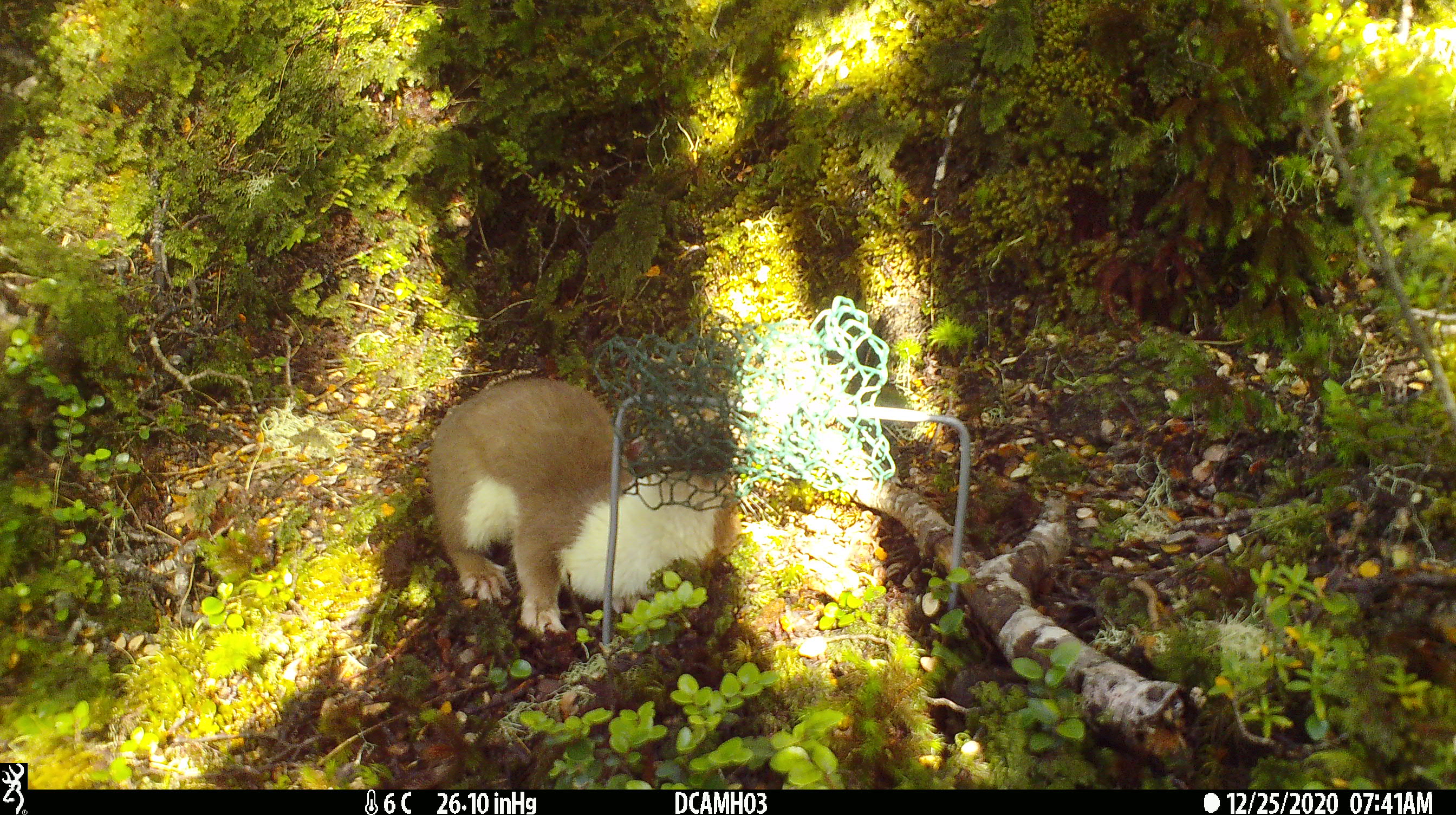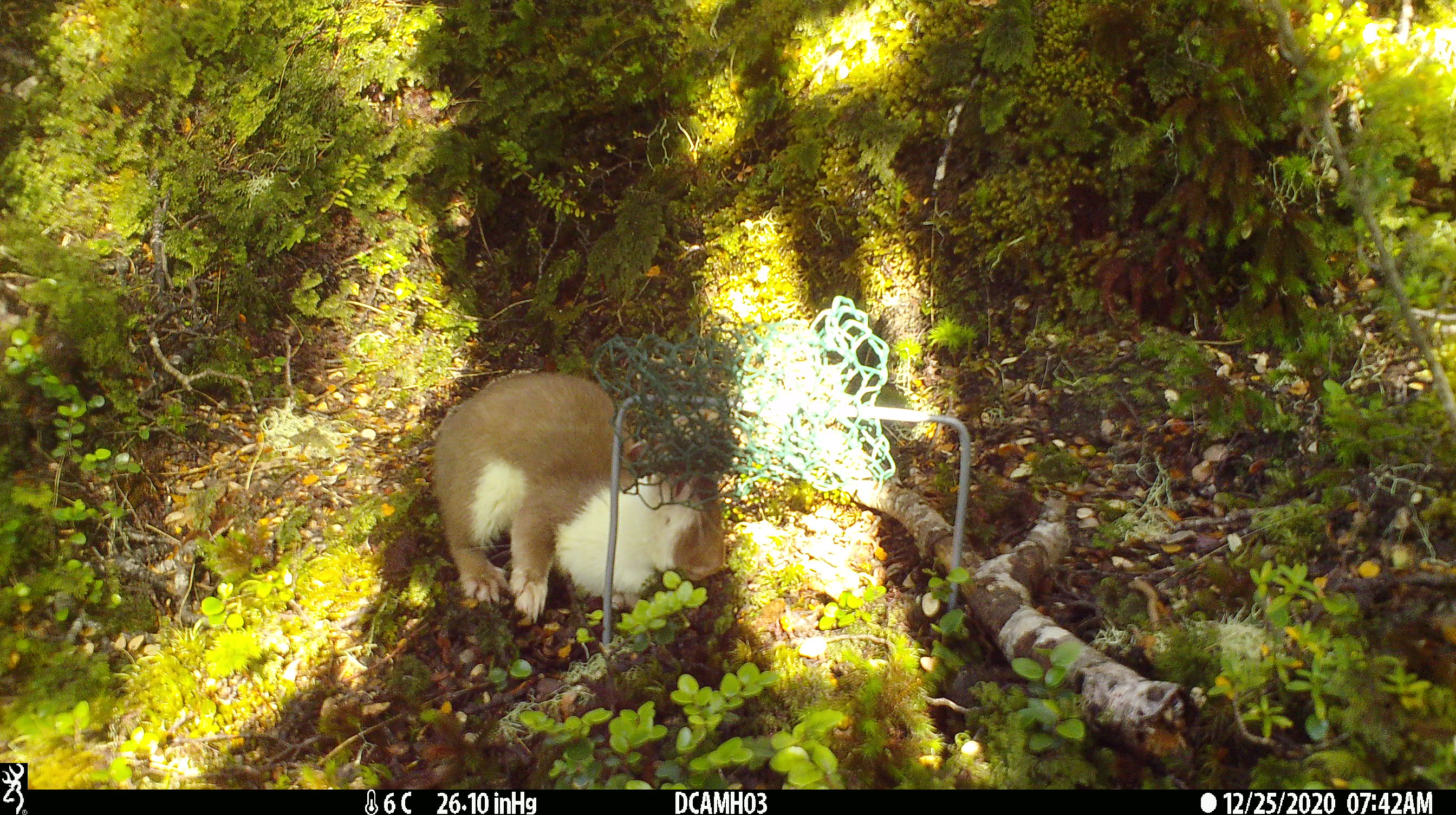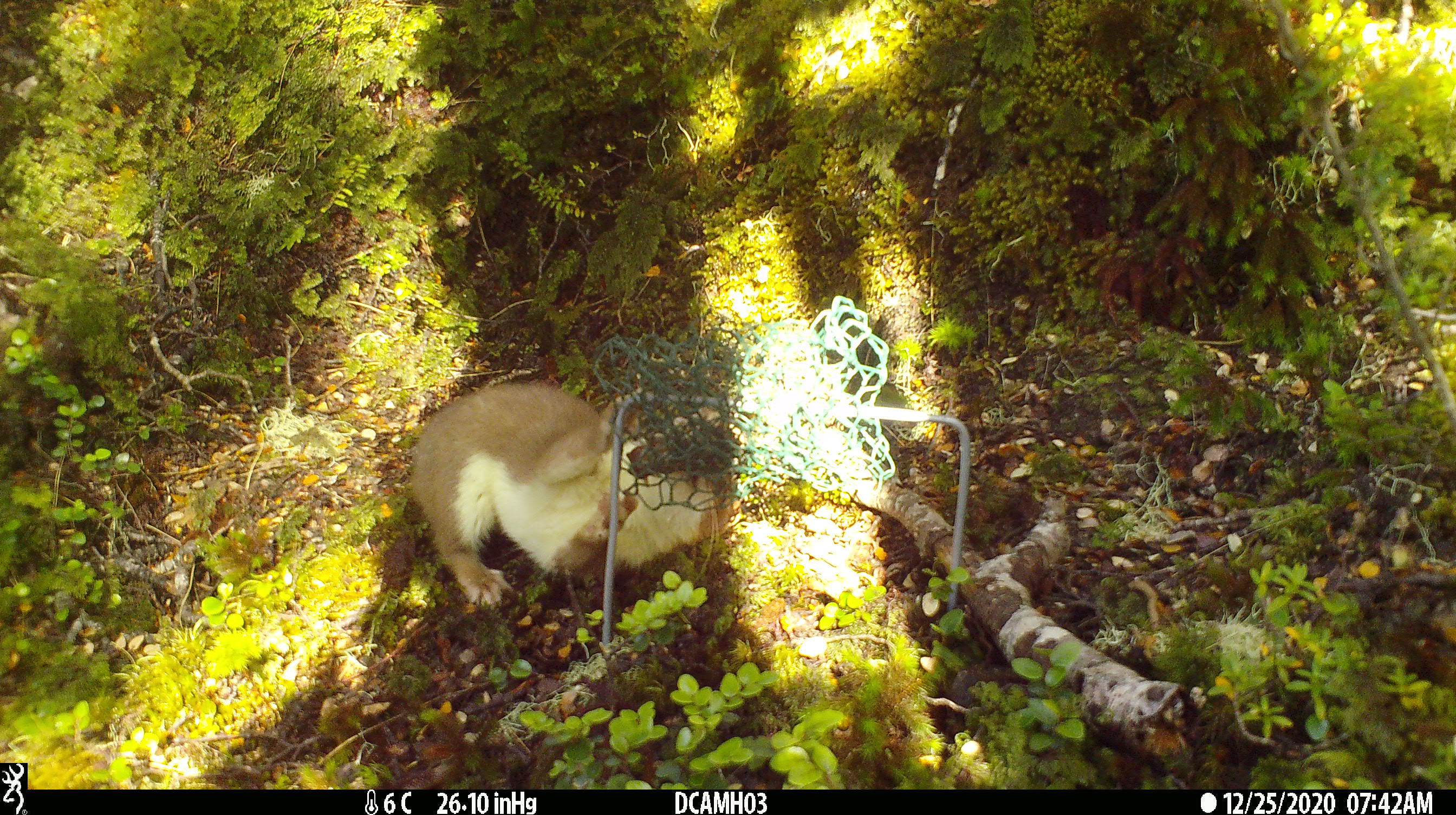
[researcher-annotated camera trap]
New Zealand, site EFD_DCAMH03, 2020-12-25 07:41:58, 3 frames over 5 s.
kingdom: Animalia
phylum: Chordata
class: Mammalia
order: Carnivora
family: Mustelidae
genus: Mustela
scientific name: Mustela erminea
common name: stoat